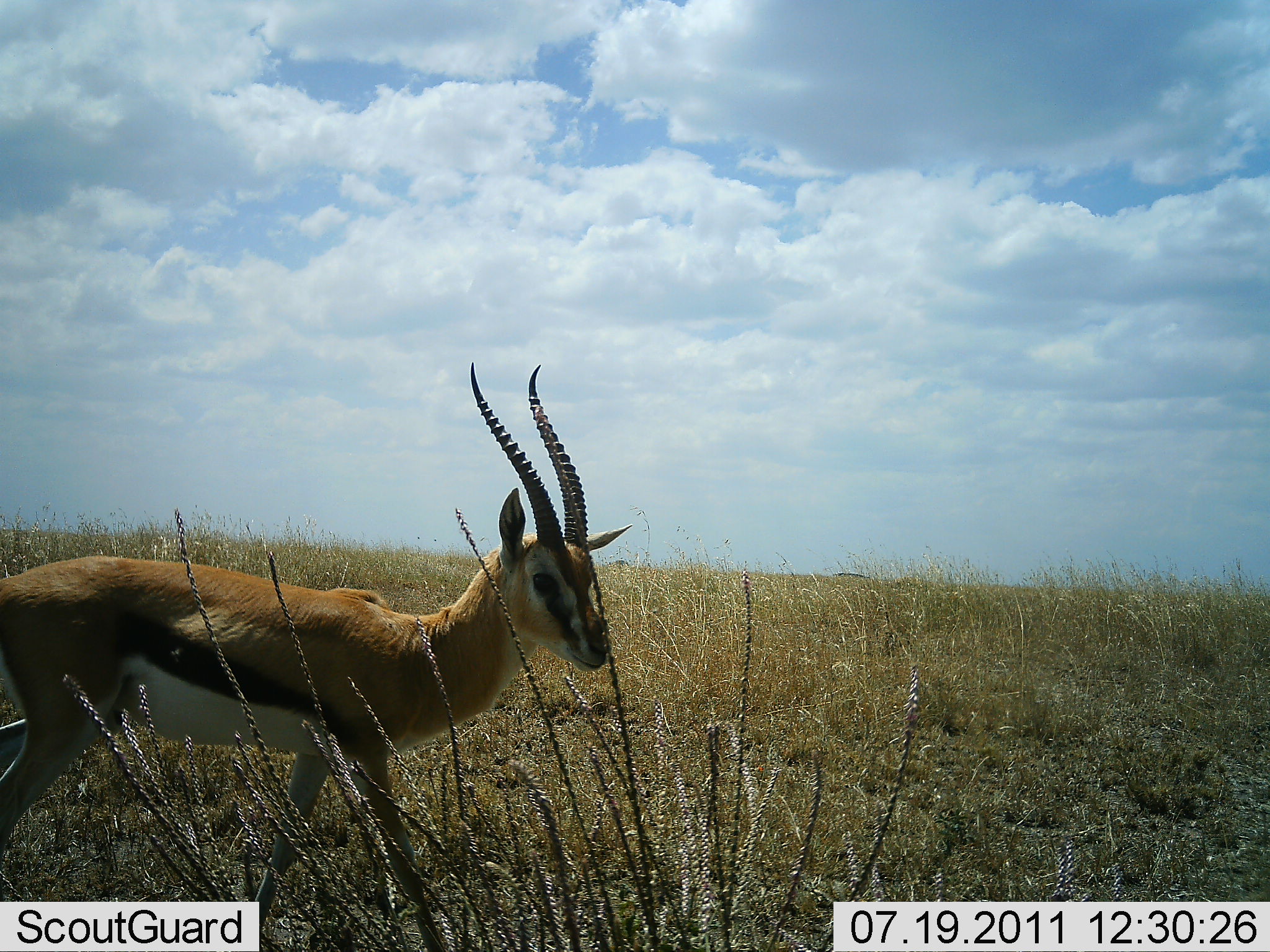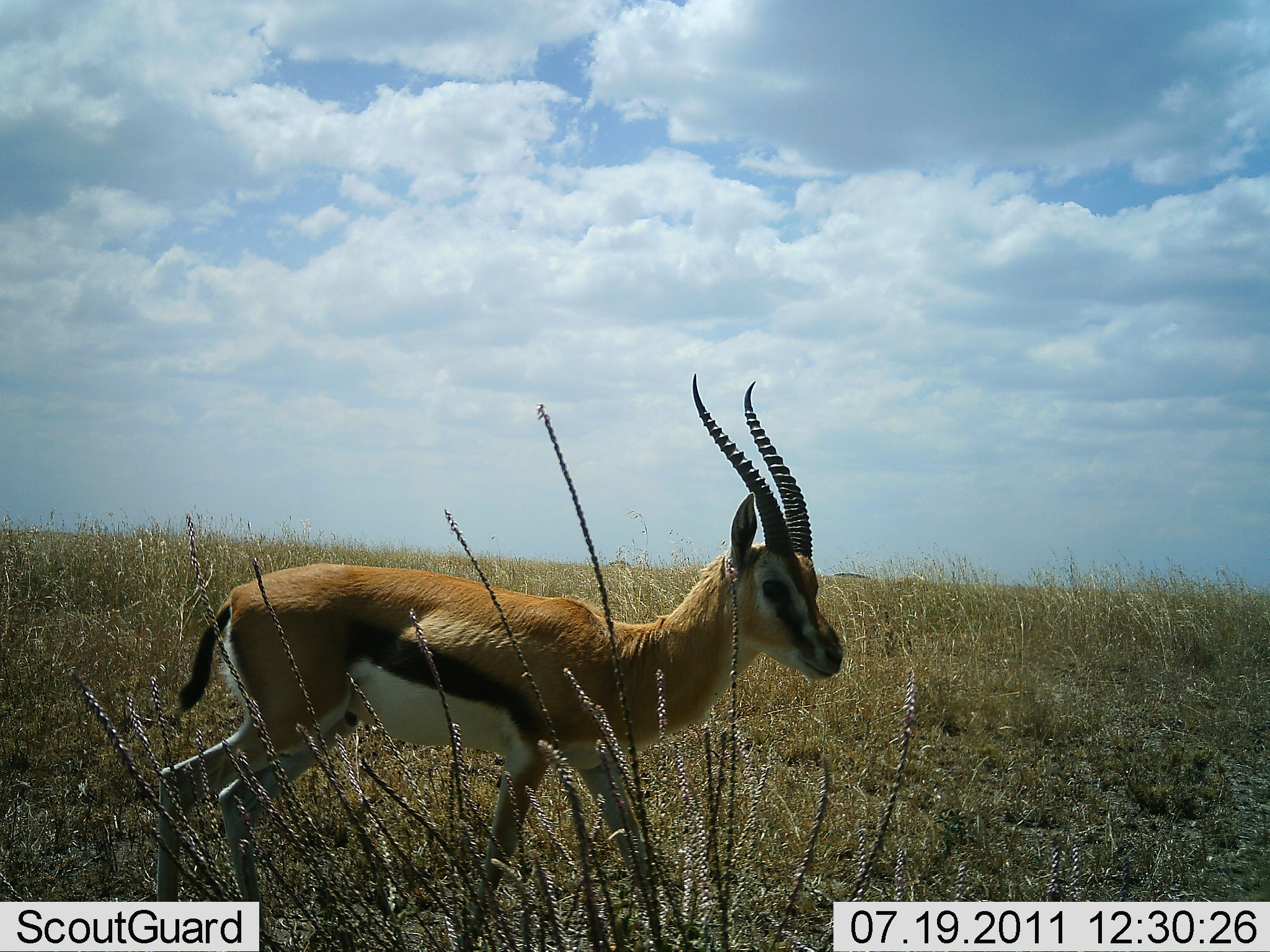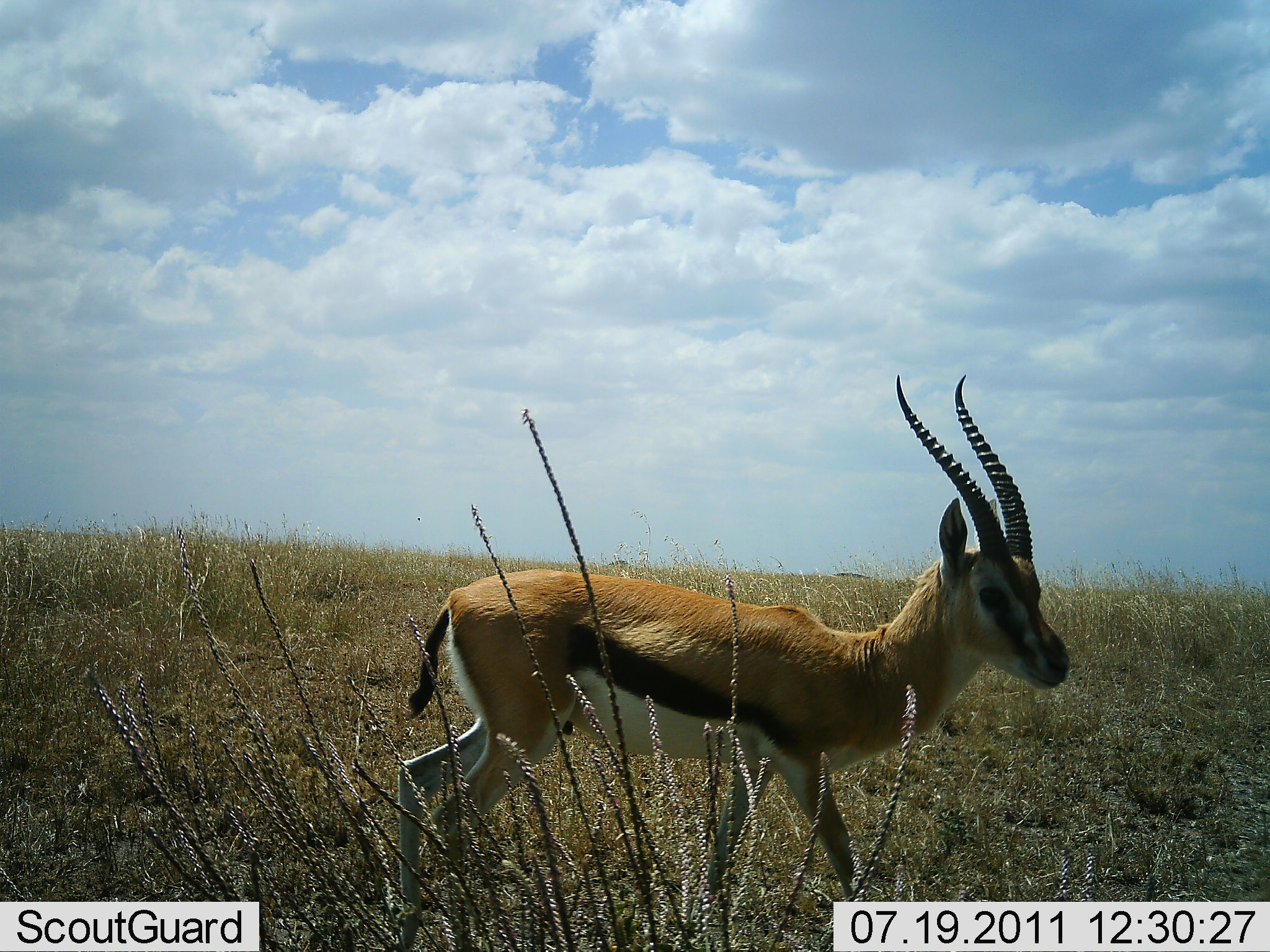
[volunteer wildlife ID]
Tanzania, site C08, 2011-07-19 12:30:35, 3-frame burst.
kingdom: Animalia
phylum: Chordata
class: Mammalia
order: Artiodactyla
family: Bovidae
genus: Eudorcas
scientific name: Eudorcas thomsonii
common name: thomson's gazelle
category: gazellethomsons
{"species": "gazellethomsons (thomson's gazelle) (Eudorcas thomsonii)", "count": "1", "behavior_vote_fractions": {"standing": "0%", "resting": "0%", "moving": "100%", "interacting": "0%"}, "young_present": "0%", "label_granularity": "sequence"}